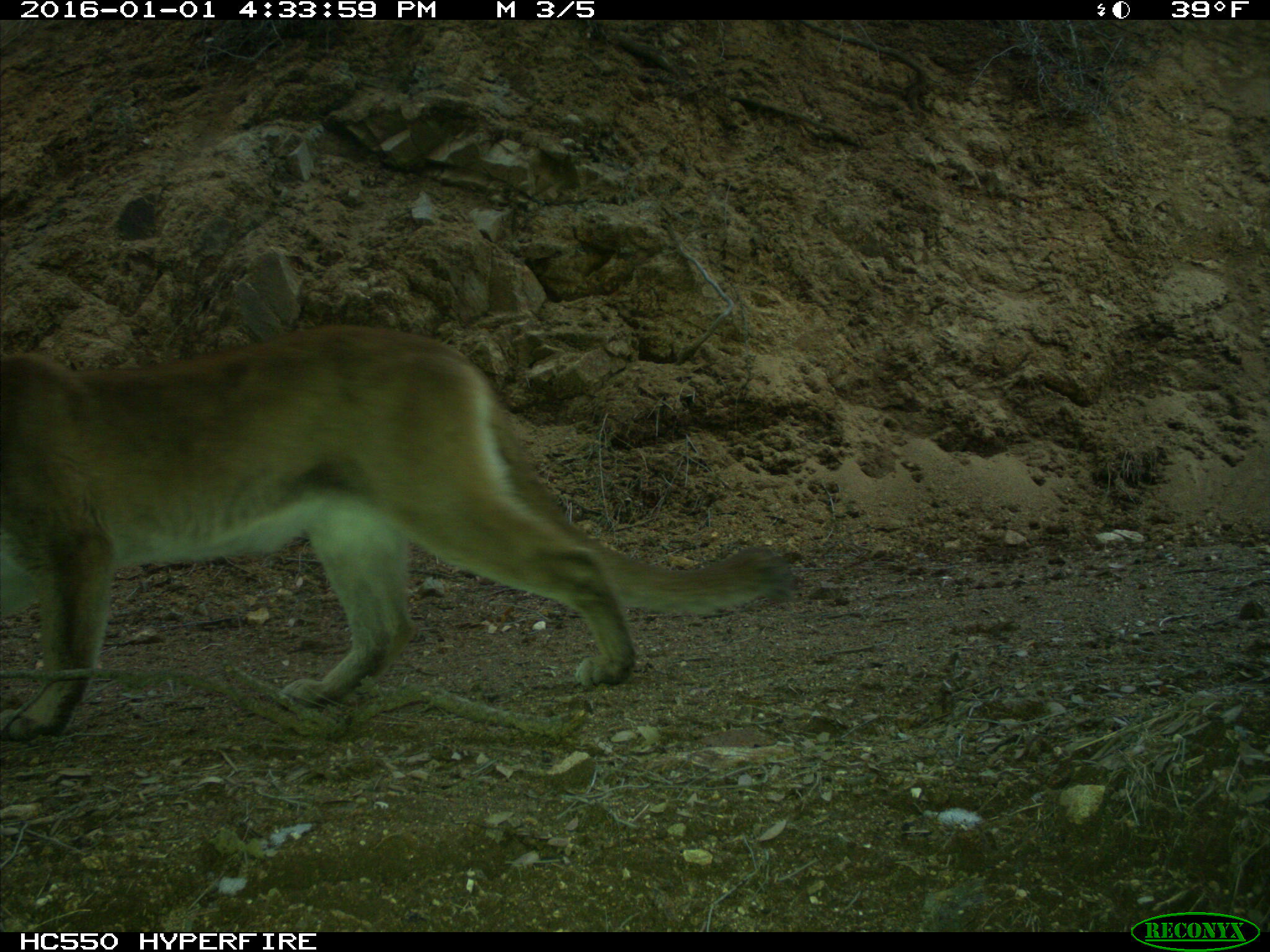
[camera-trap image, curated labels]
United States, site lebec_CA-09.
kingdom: Animalia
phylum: Chordata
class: Mammalia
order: Carnivora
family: Felidae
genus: Puma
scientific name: Puma concolor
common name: mountain lion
Puma concolor (mountain lion).